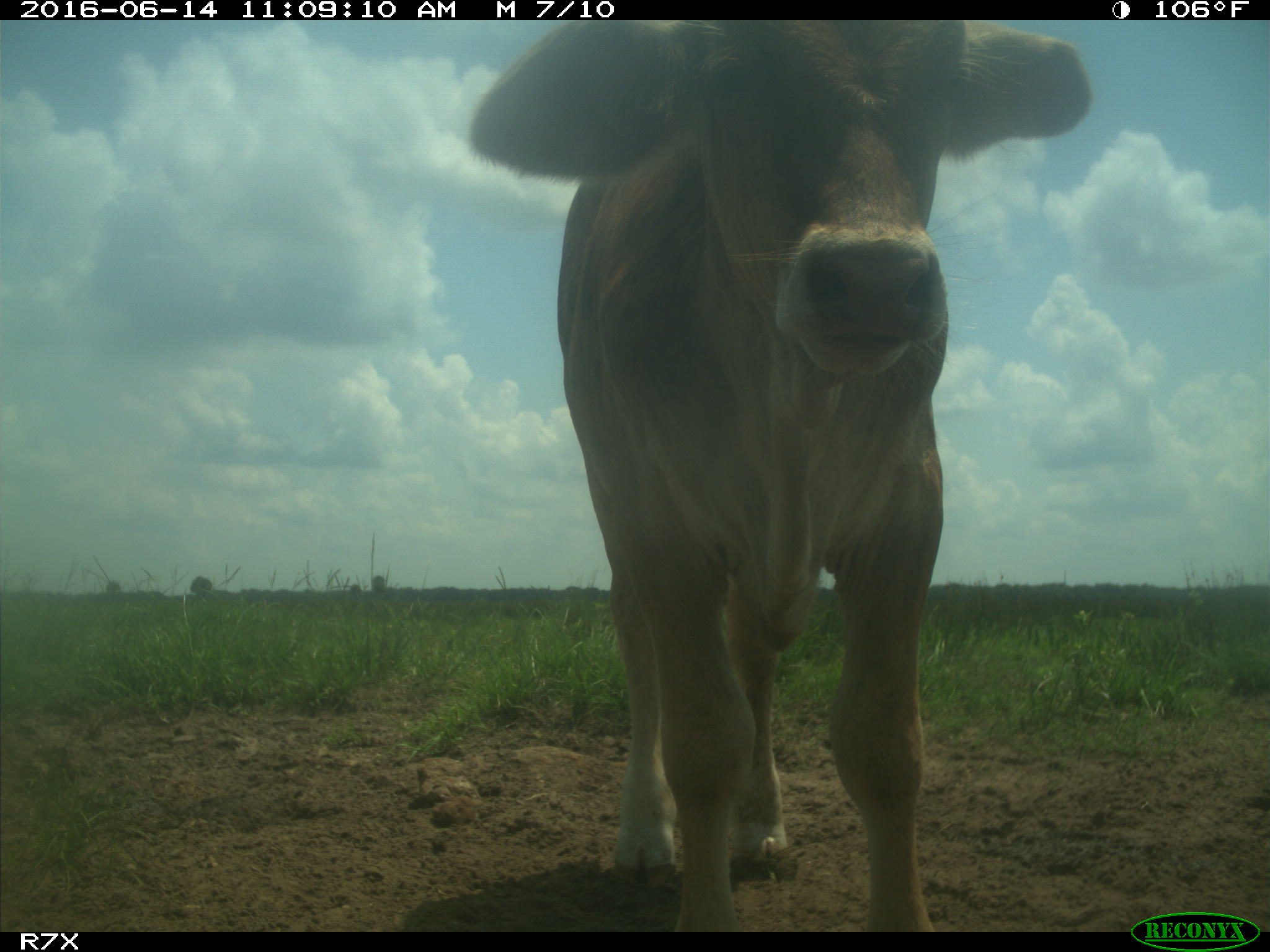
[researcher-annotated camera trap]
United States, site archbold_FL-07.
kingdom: Animalia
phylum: Chordata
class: Mammalia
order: Artiodactyla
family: Bovidae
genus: Bos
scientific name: Bos taurus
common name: domestic cow